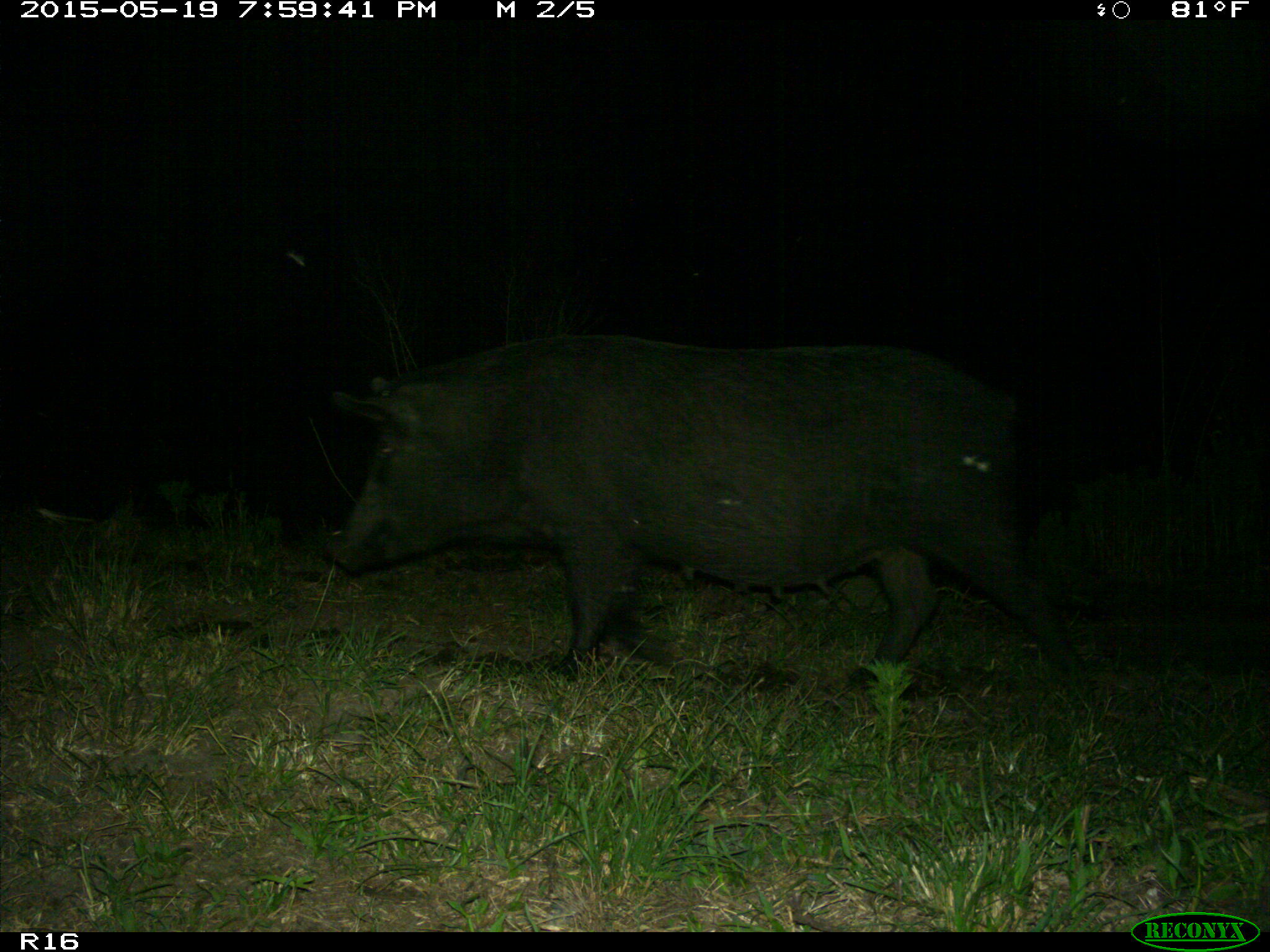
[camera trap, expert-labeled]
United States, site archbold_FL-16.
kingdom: Animalia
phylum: Chordata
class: Mammalia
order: Artiodactyla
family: Suidae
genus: Sus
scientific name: Sus scrofa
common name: wild boar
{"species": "Sus scrofa (wild boar)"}